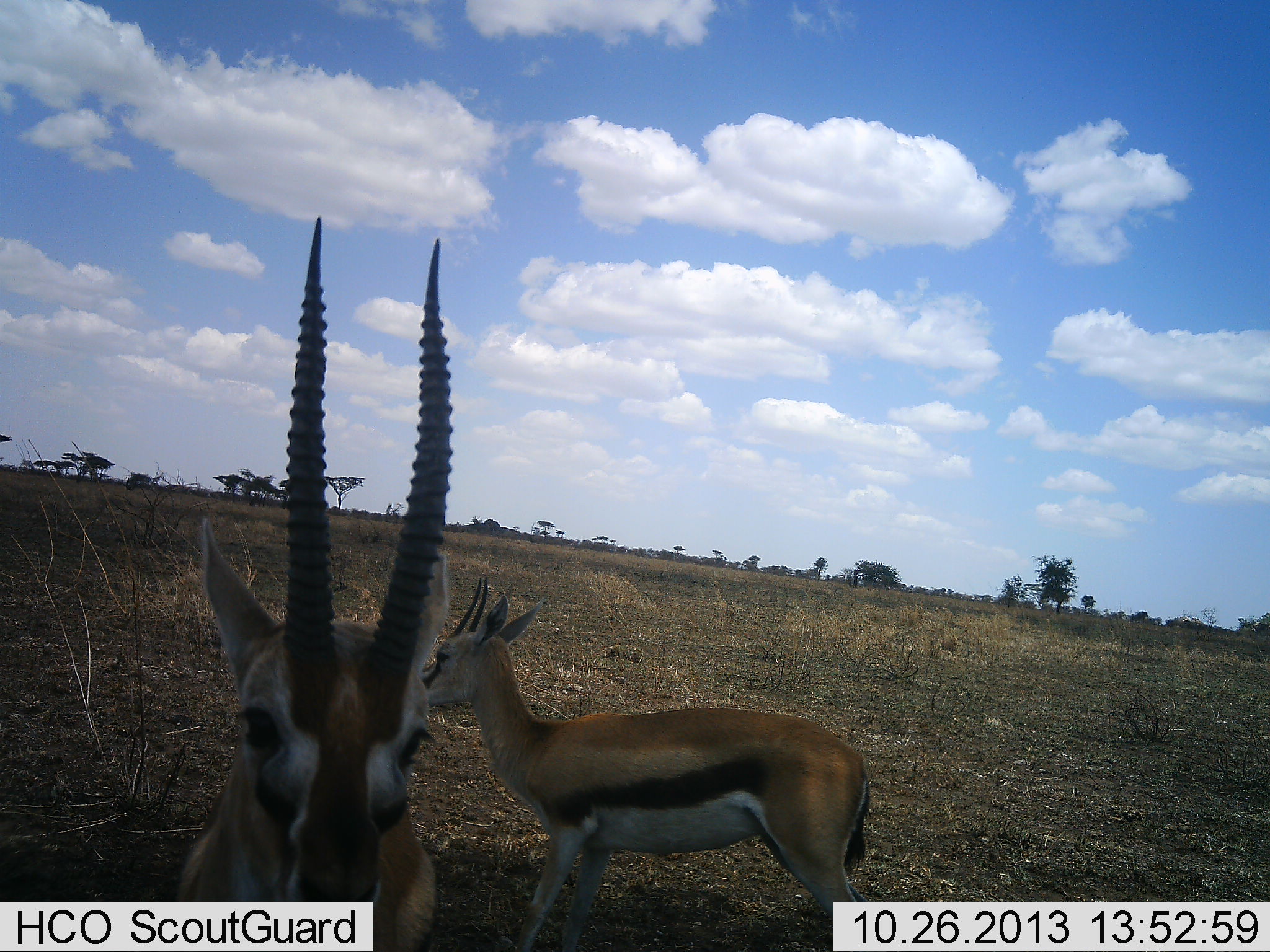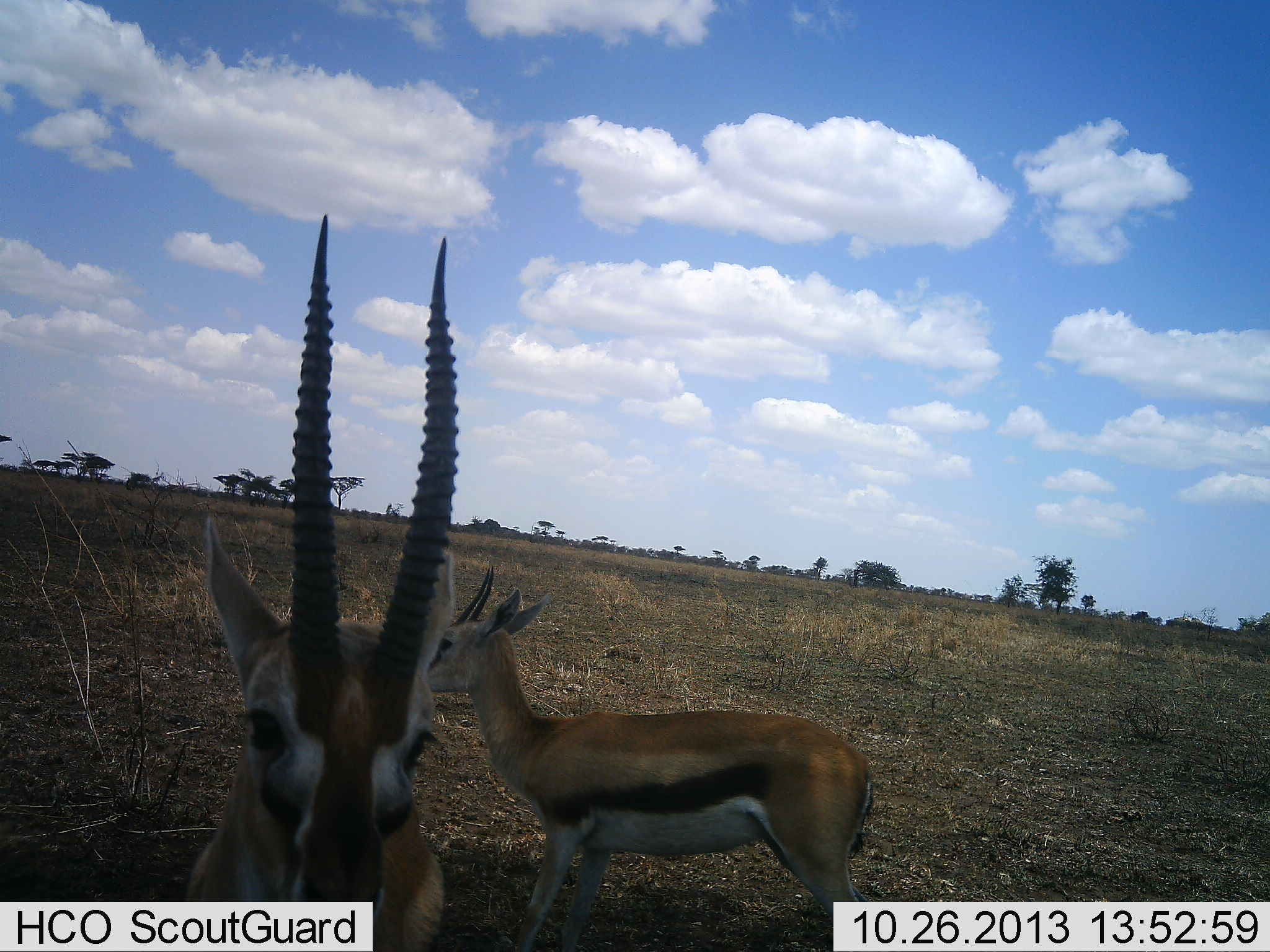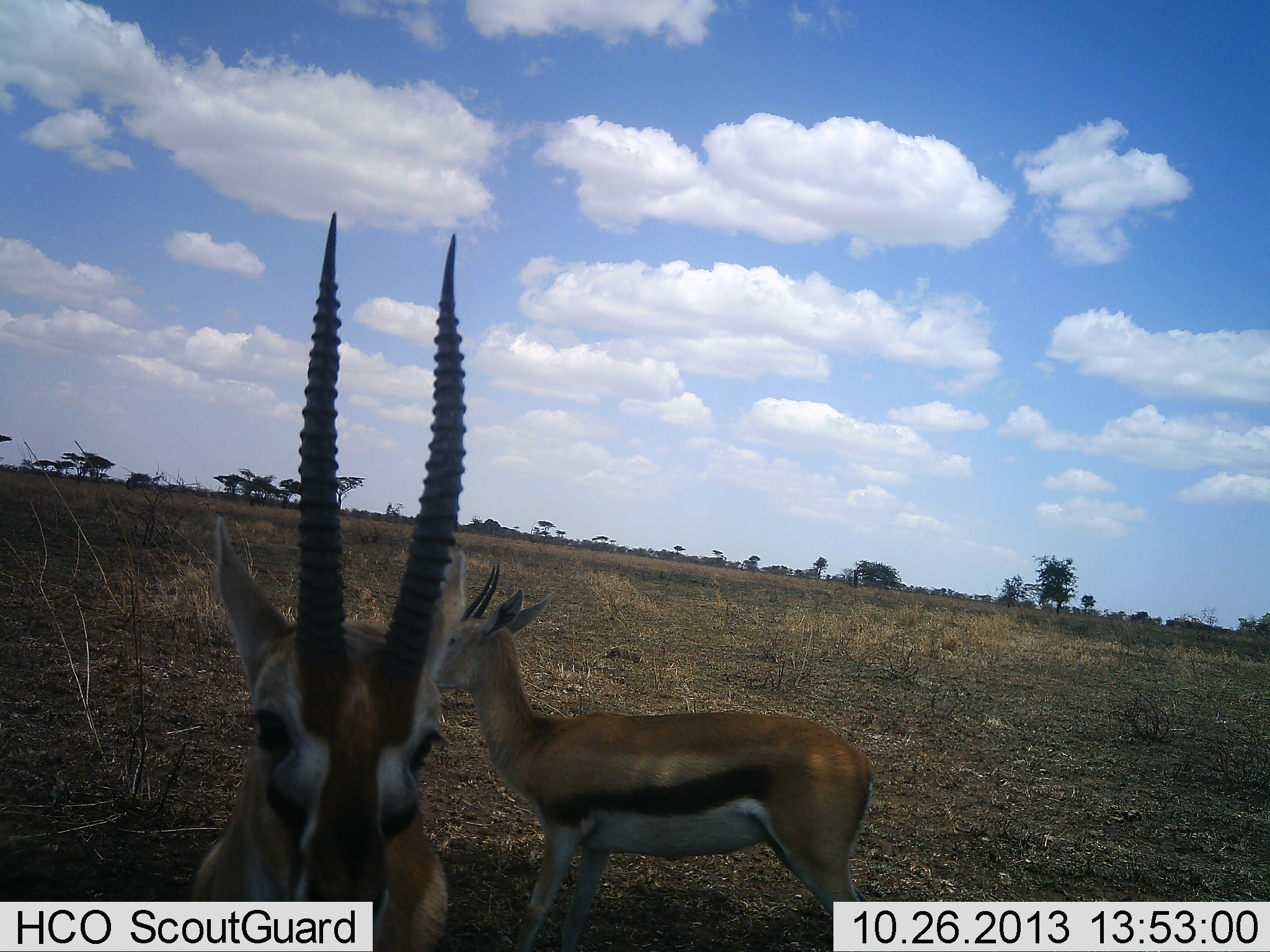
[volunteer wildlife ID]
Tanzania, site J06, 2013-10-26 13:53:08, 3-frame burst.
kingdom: Animalia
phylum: Chordata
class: Mammalia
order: Artiodactyla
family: Bovidae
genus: Eudorcas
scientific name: Eudorcas thomsonii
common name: thomson's gazelle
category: gazellethomsons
Gazellethomsons (thomson's gazelle) (Eudorcas thomsonii), count 2. Behavior (volunteer vote fractions): standing 100%, resting 0%, moving 0%, interacting 0%. Young present (vote fraction): 0%. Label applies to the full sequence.